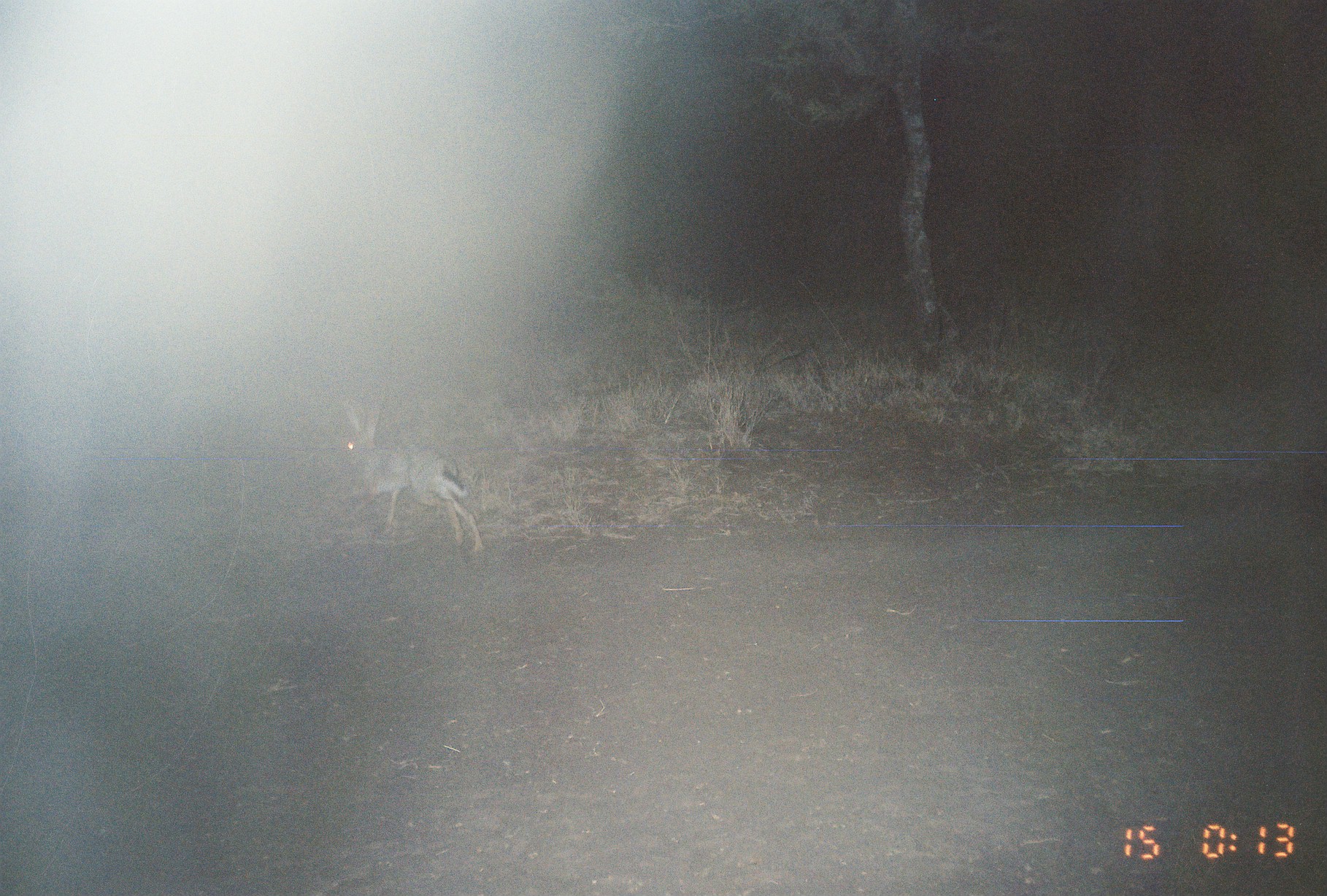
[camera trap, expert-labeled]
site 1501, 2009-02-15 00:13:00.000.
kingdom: Animalia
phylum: Chordata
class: Mammalia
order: Lagomorpha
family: Leporidae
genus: Lepus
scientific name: Lepus saxatilis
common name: scrub hare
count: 1